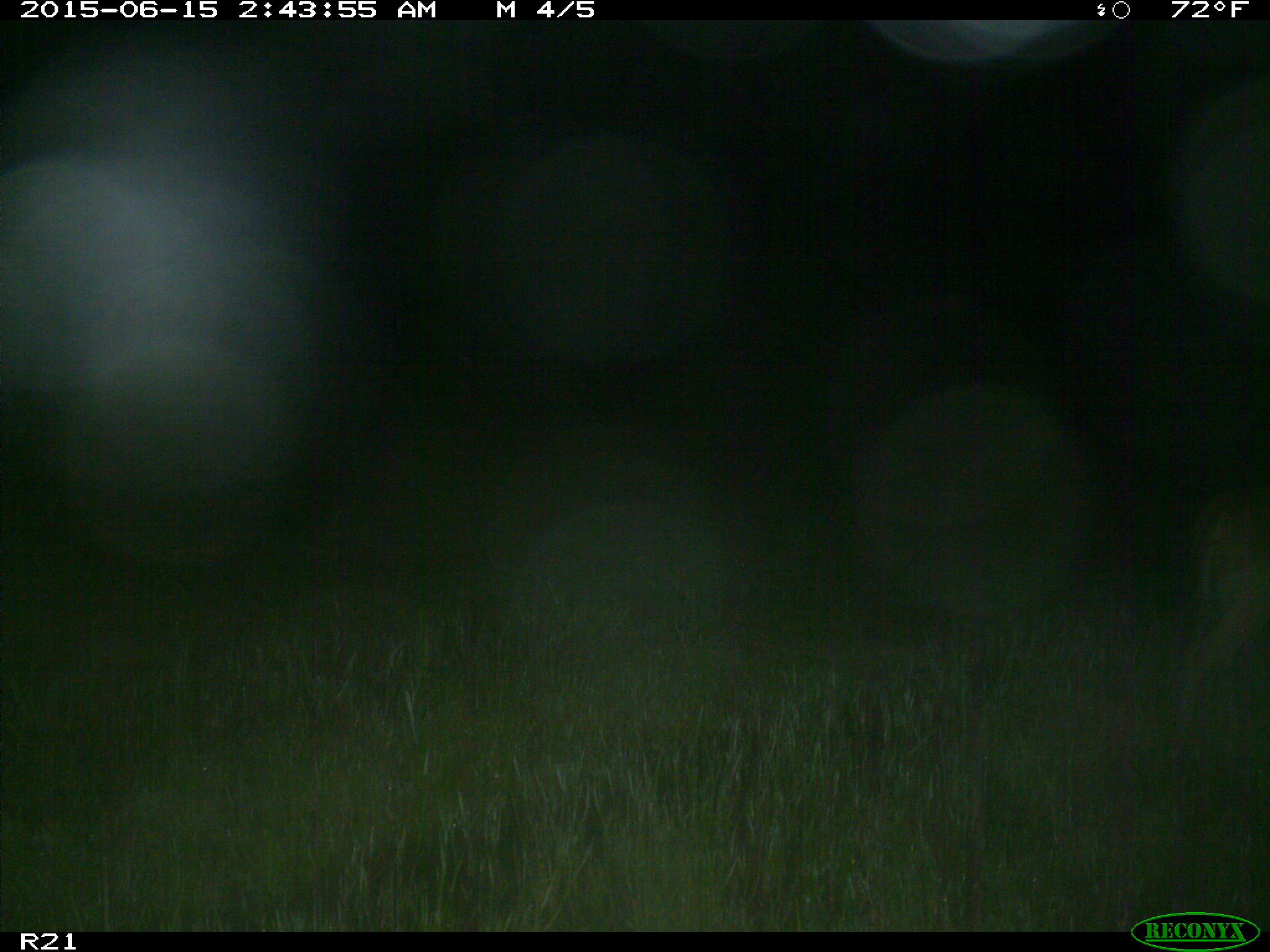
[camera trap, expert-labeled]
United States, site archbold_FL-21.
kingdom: Animalia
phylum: Chordata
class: Mammalia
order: Artiodactyla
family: Cervidae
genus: Odocoileus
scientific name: Odocoileus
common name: deer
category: unidentified deer